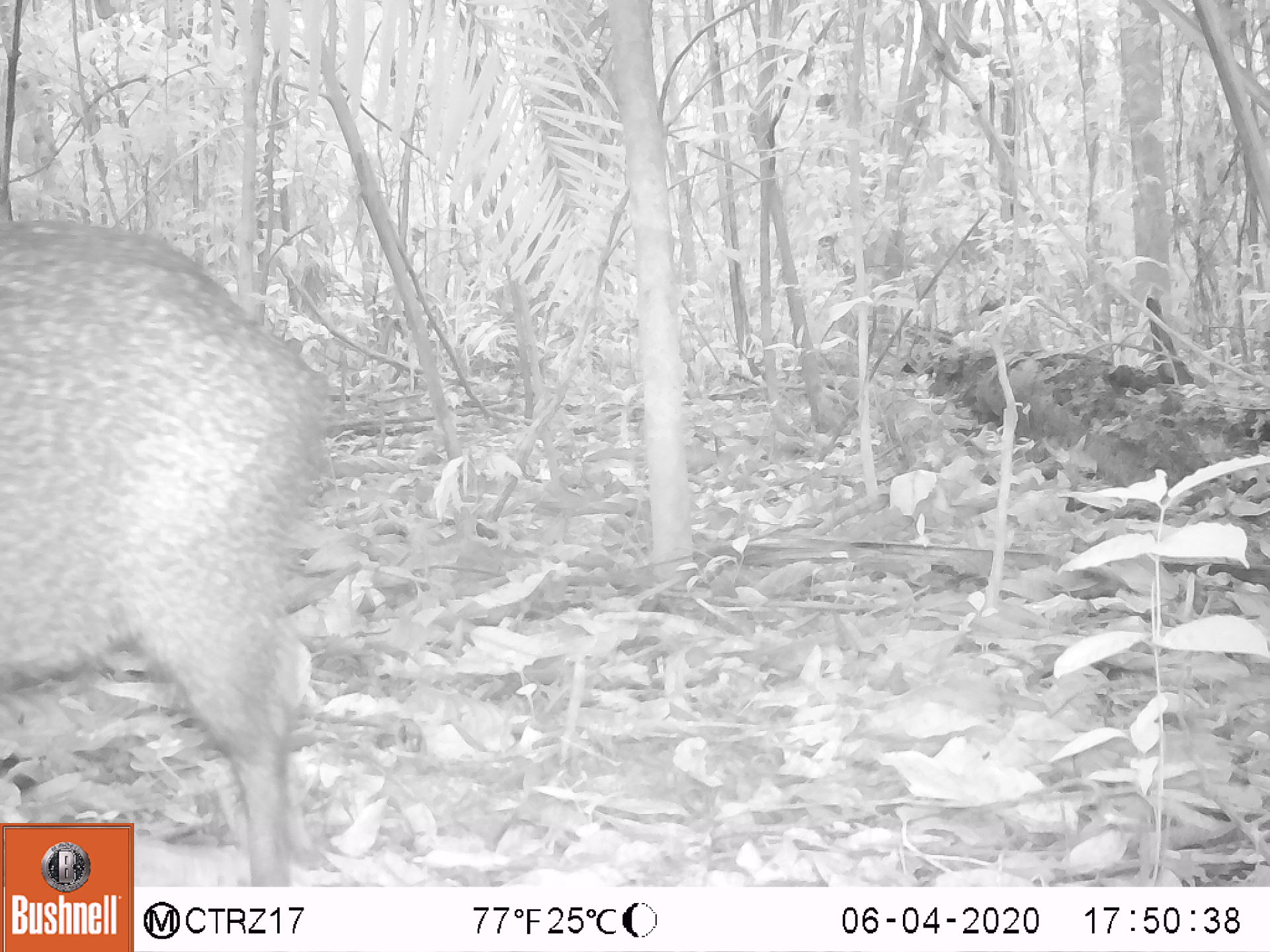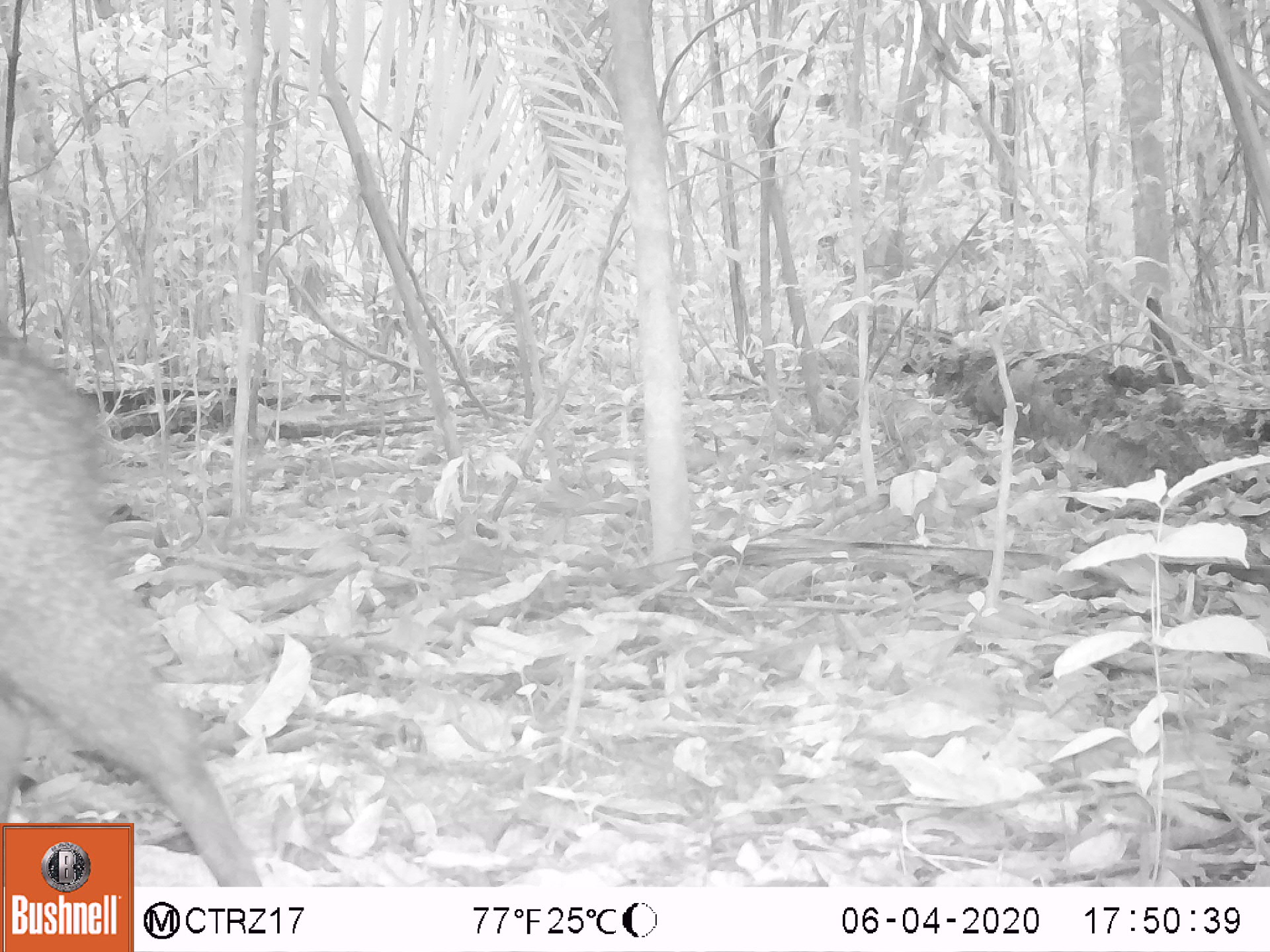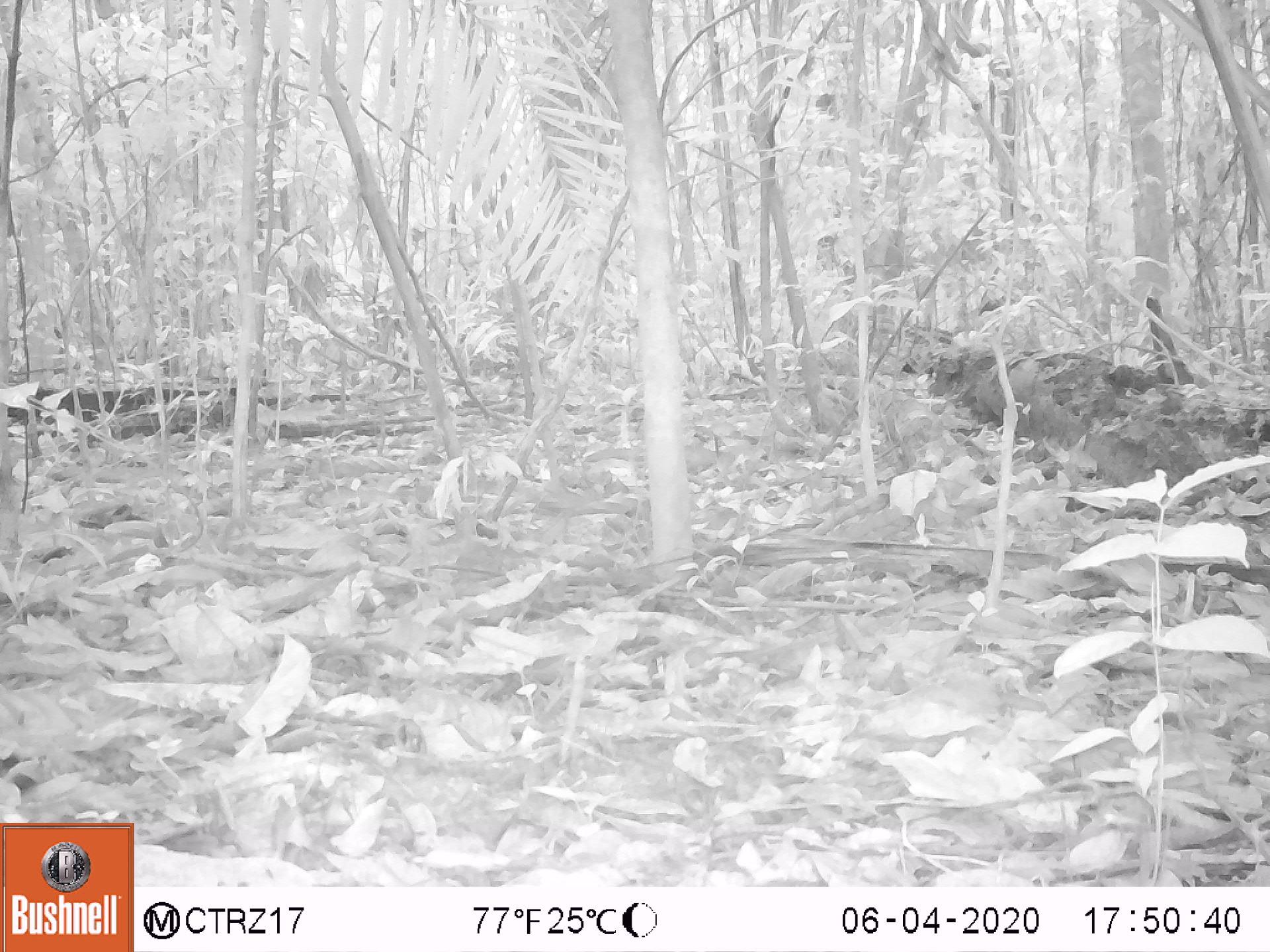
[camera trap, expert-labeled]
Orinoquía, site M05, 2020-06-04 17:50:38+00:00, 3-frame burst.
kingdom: Animalia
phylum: Chordata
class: Mammalia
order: Artiodactyla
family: Tayassuidae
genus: Pecari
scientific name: Pecari tajacu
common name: collared peccary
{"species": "collared peccary (Pecari tajacu)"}